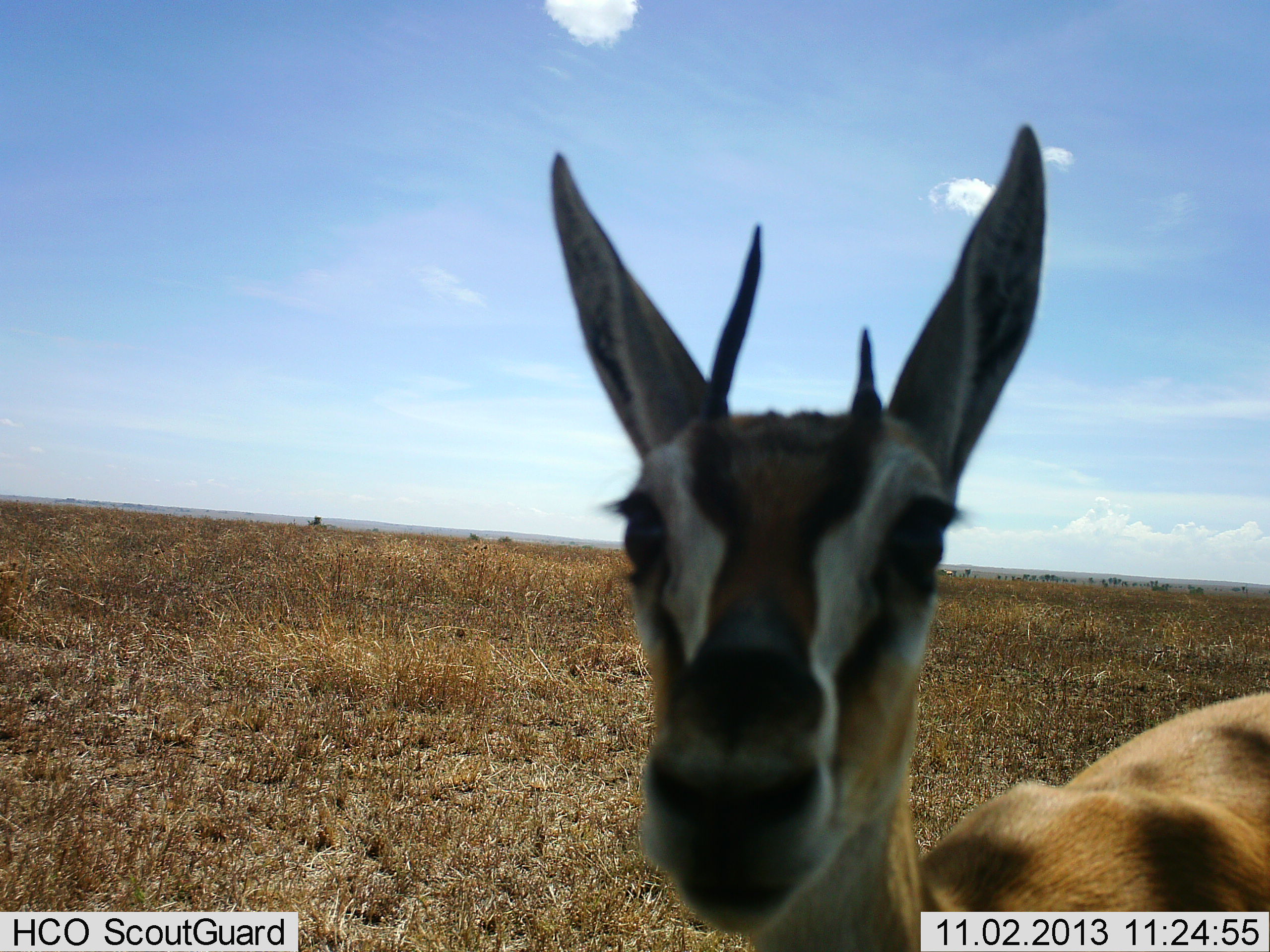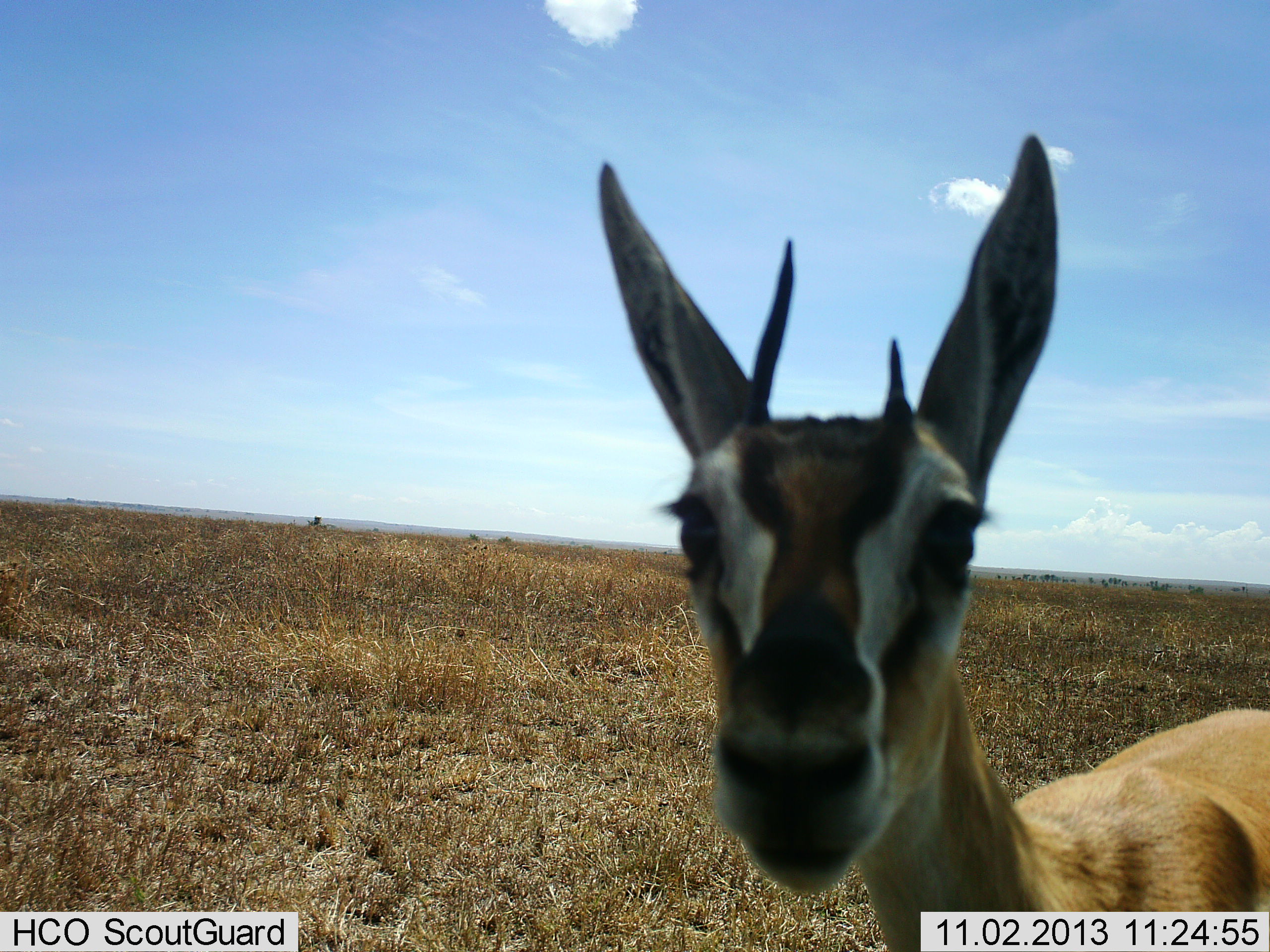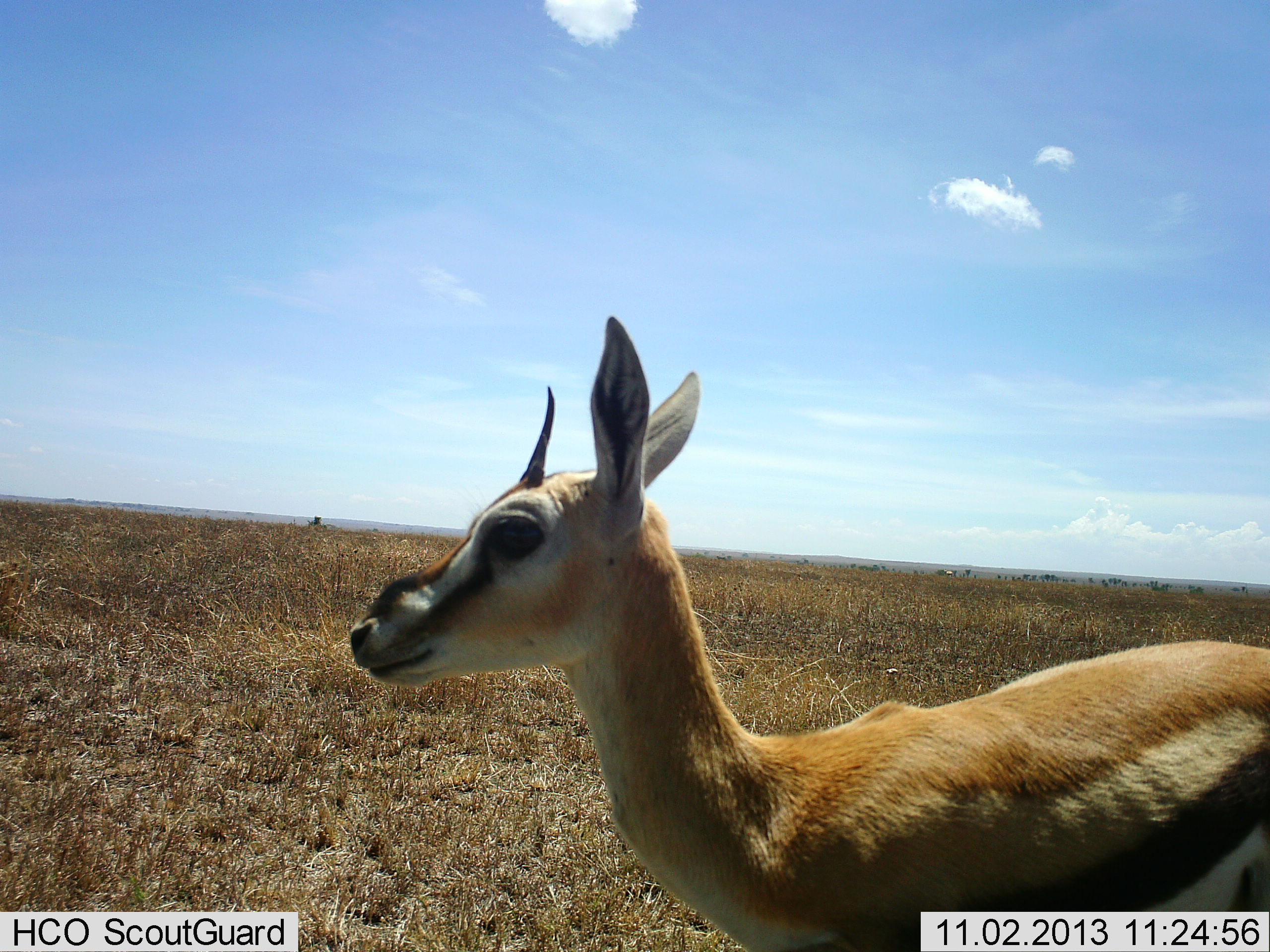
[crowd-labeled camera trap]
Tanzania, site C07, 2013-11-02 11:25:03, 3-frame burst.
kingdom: Animalia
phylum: Chordata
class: Mammalia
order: Artiodactyla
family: Bovidae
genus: Eudorcas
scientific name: Eudorcas thomsonii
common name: thomson's gazelle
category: gazellethomsons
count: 1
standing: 70%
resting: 0%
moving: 20%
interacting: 20%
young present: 0%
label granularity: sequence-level